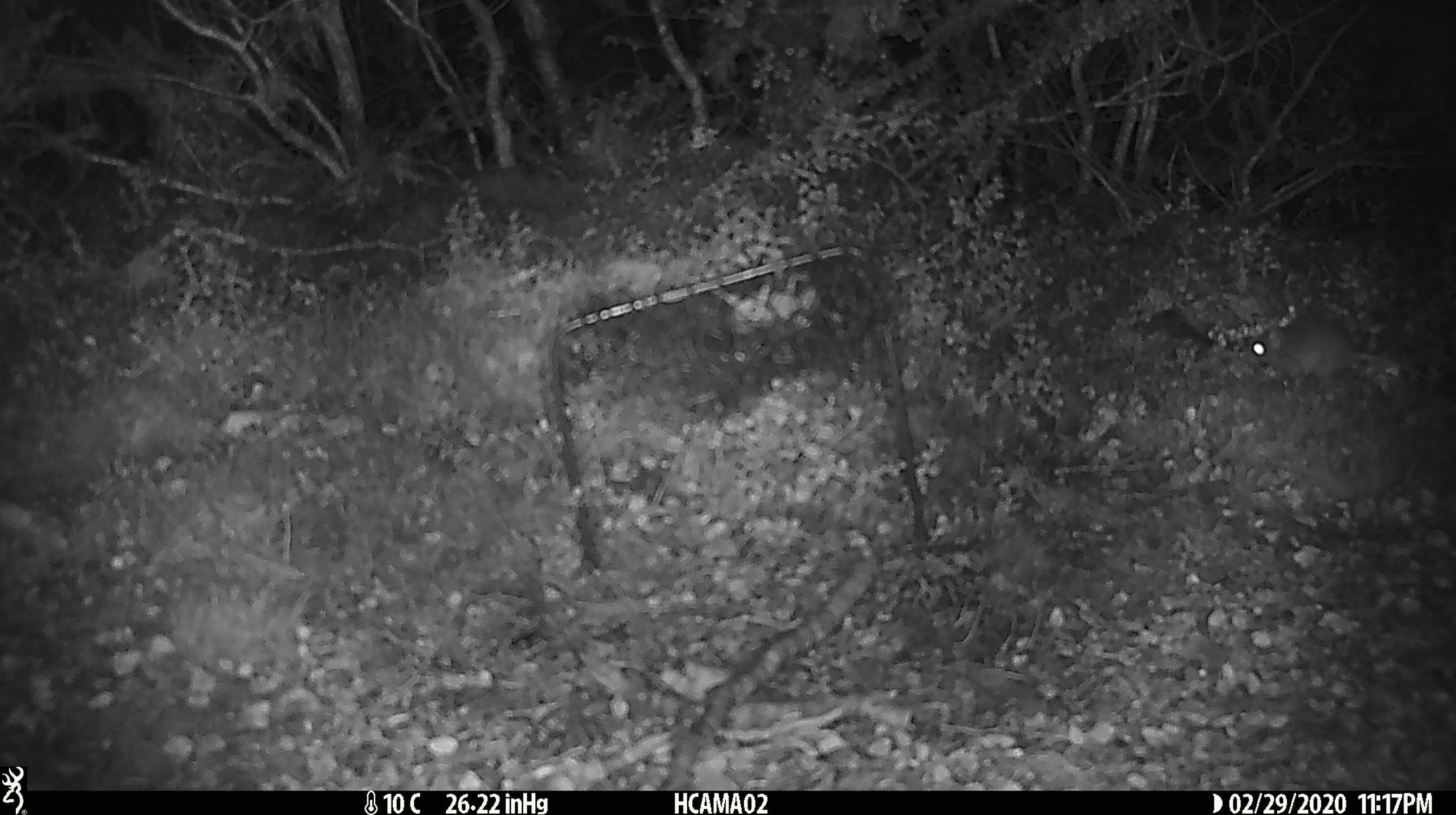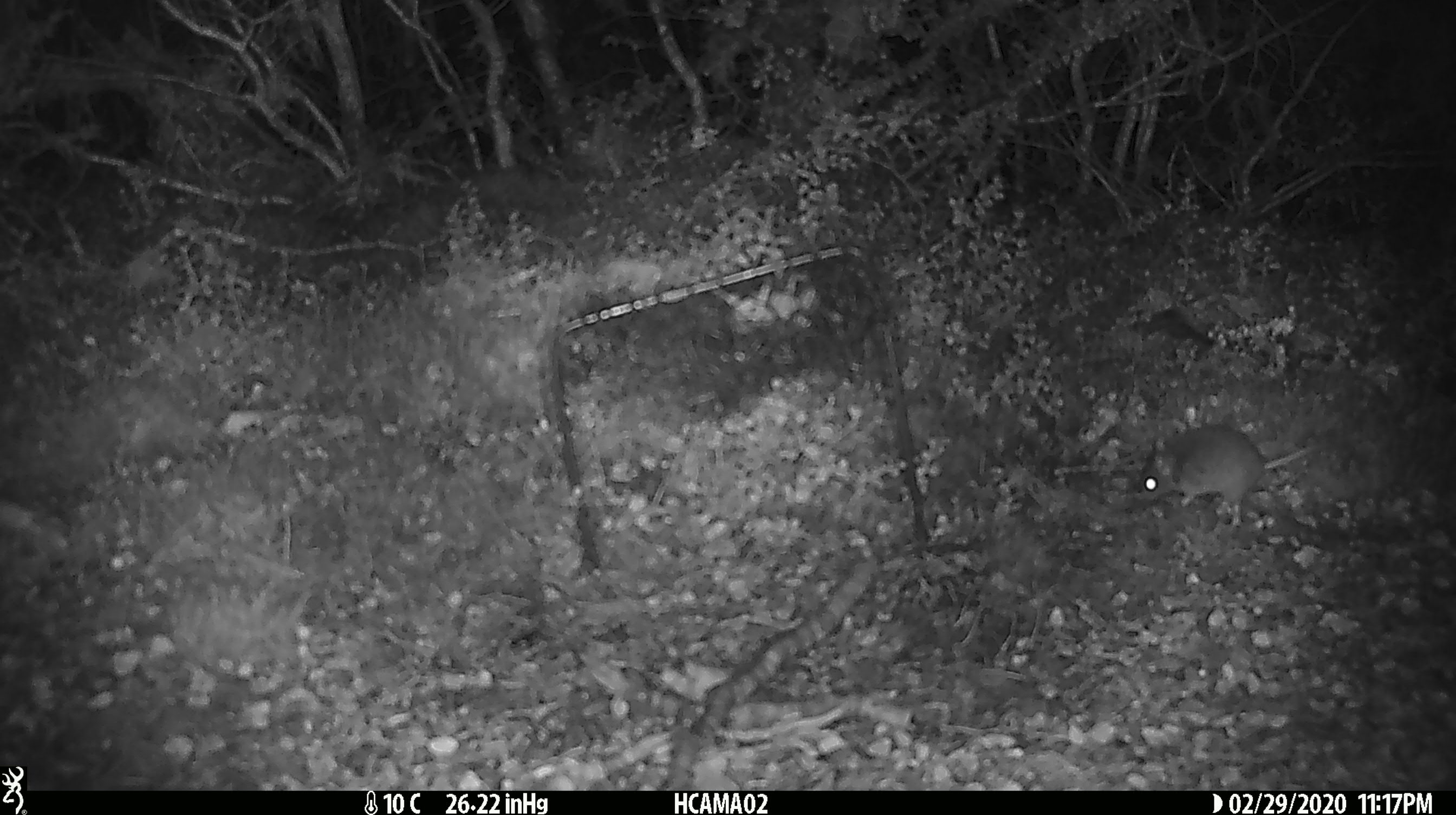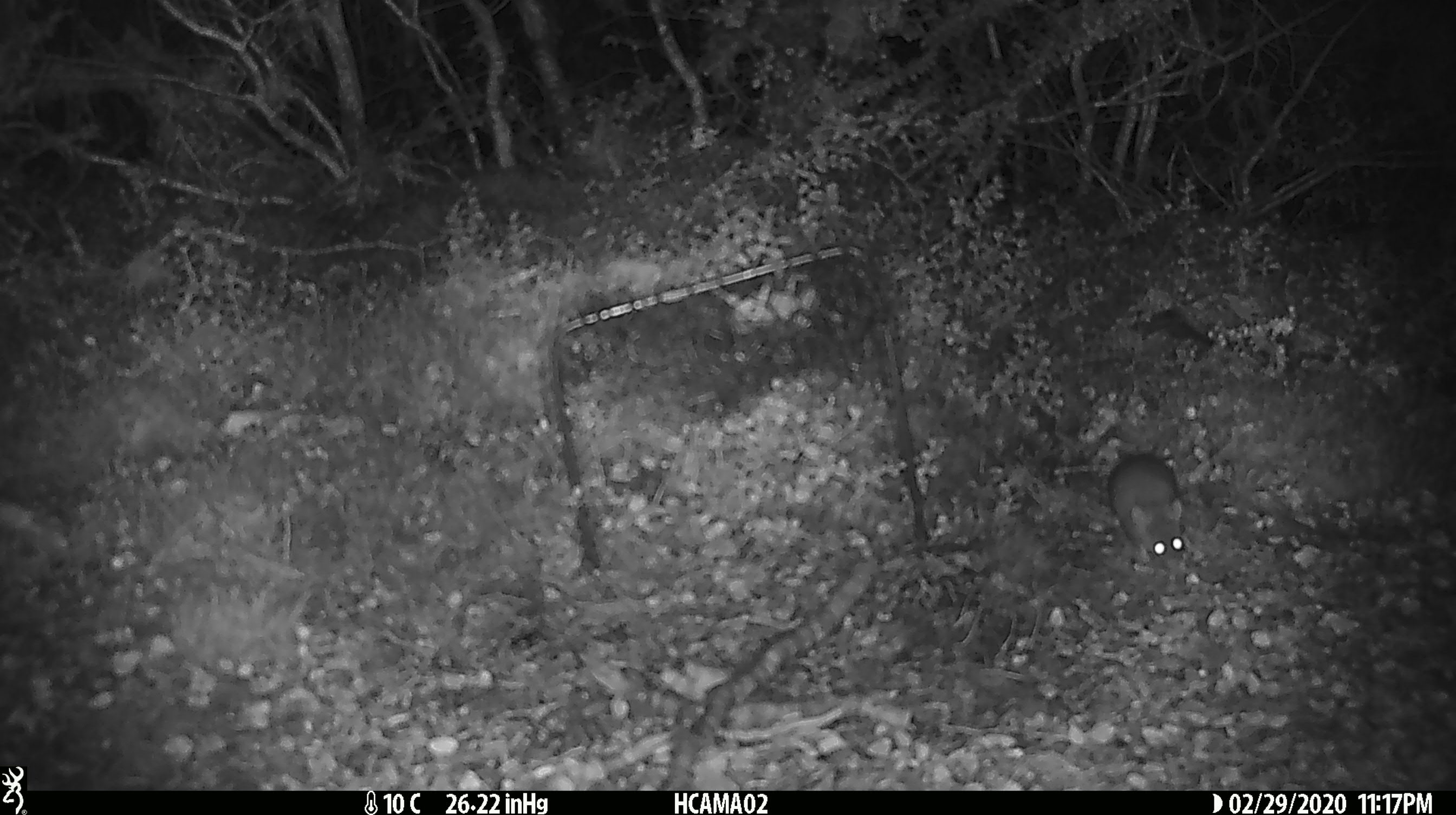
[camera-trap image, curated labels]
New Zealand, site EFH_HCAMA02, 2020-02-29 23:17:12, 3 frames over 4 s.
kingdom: Animalia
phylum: Chordata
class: Mammalia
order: Rodentia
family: Muridae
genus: Mus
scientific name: Mus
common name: mouse